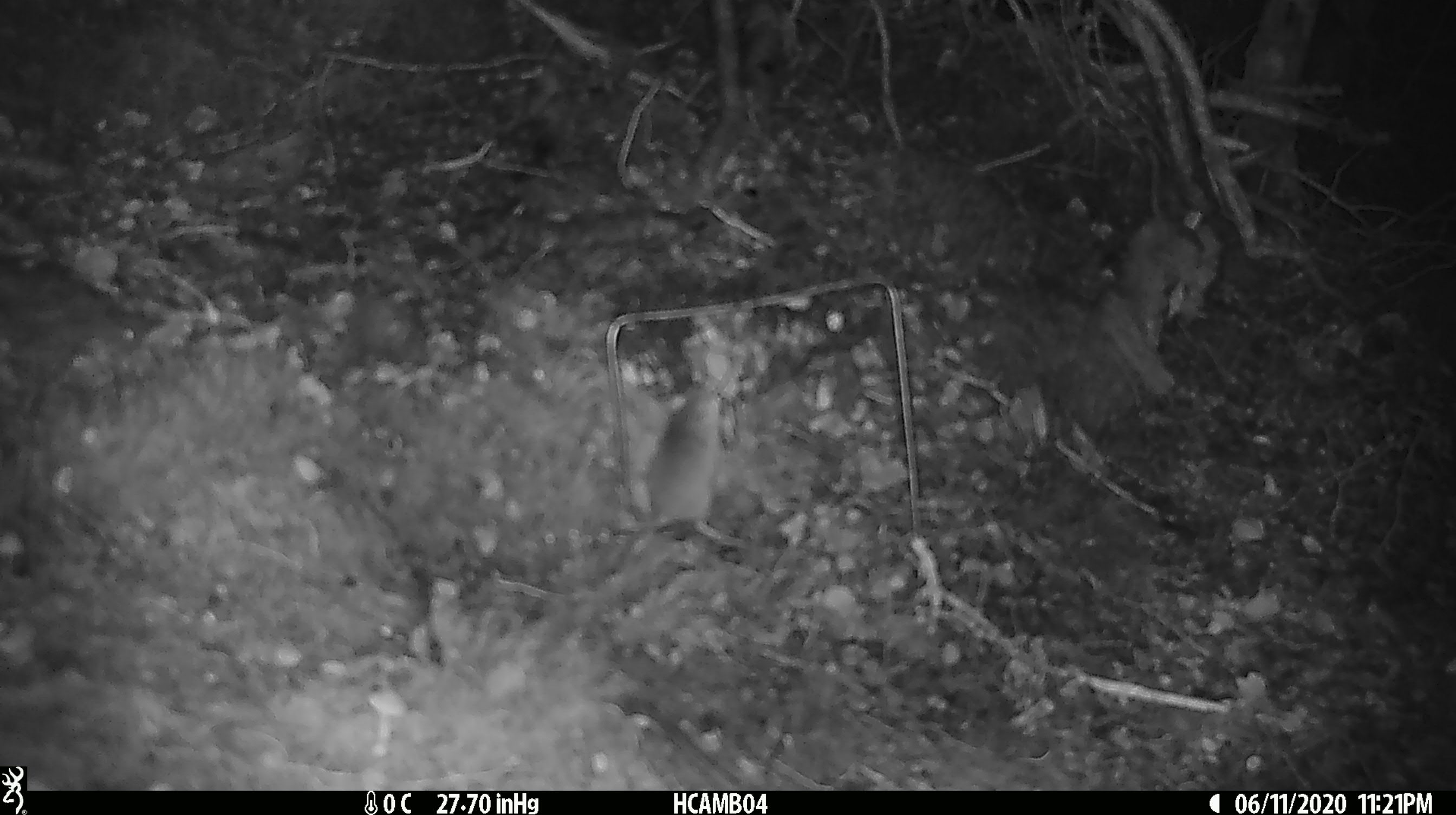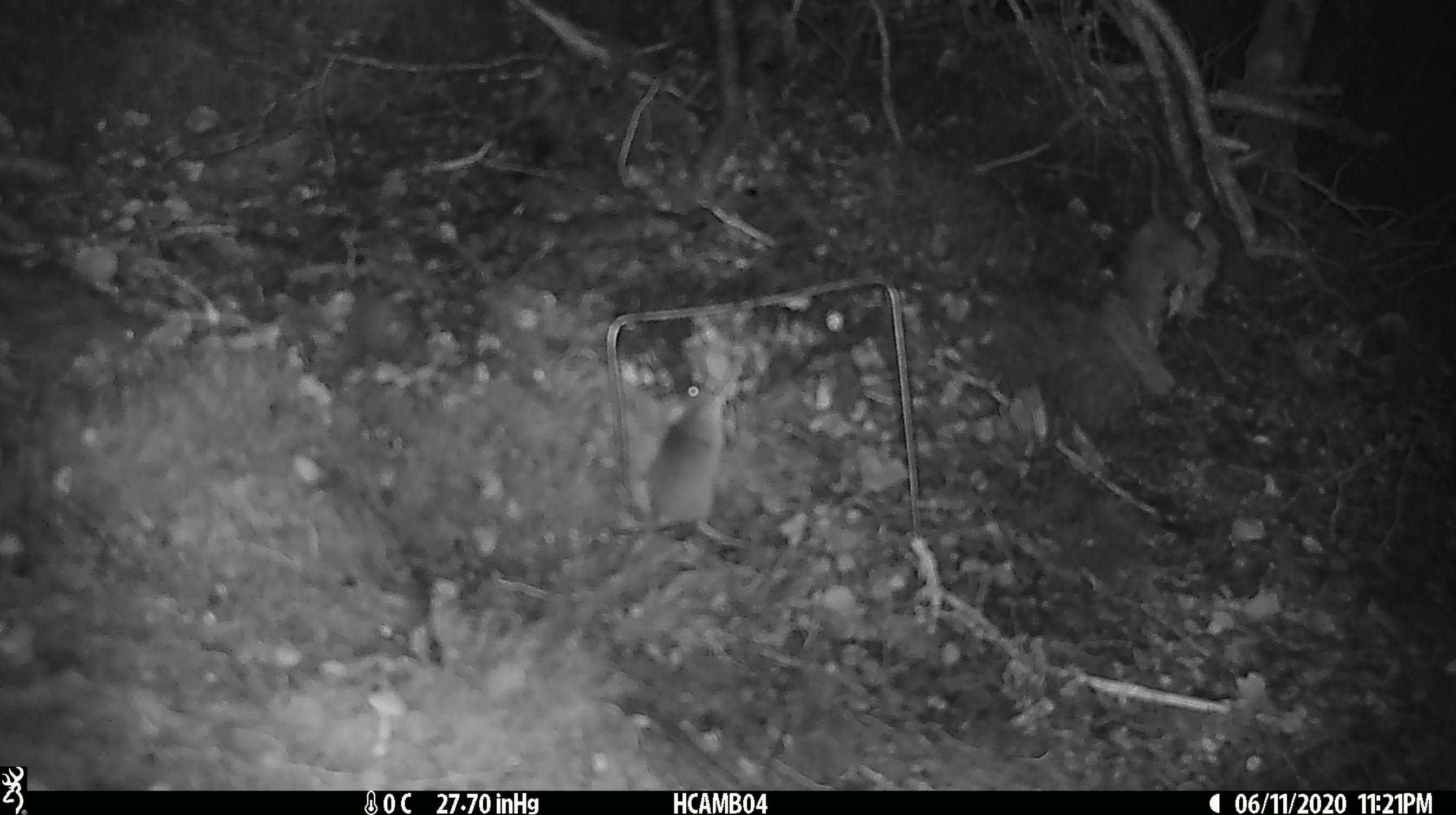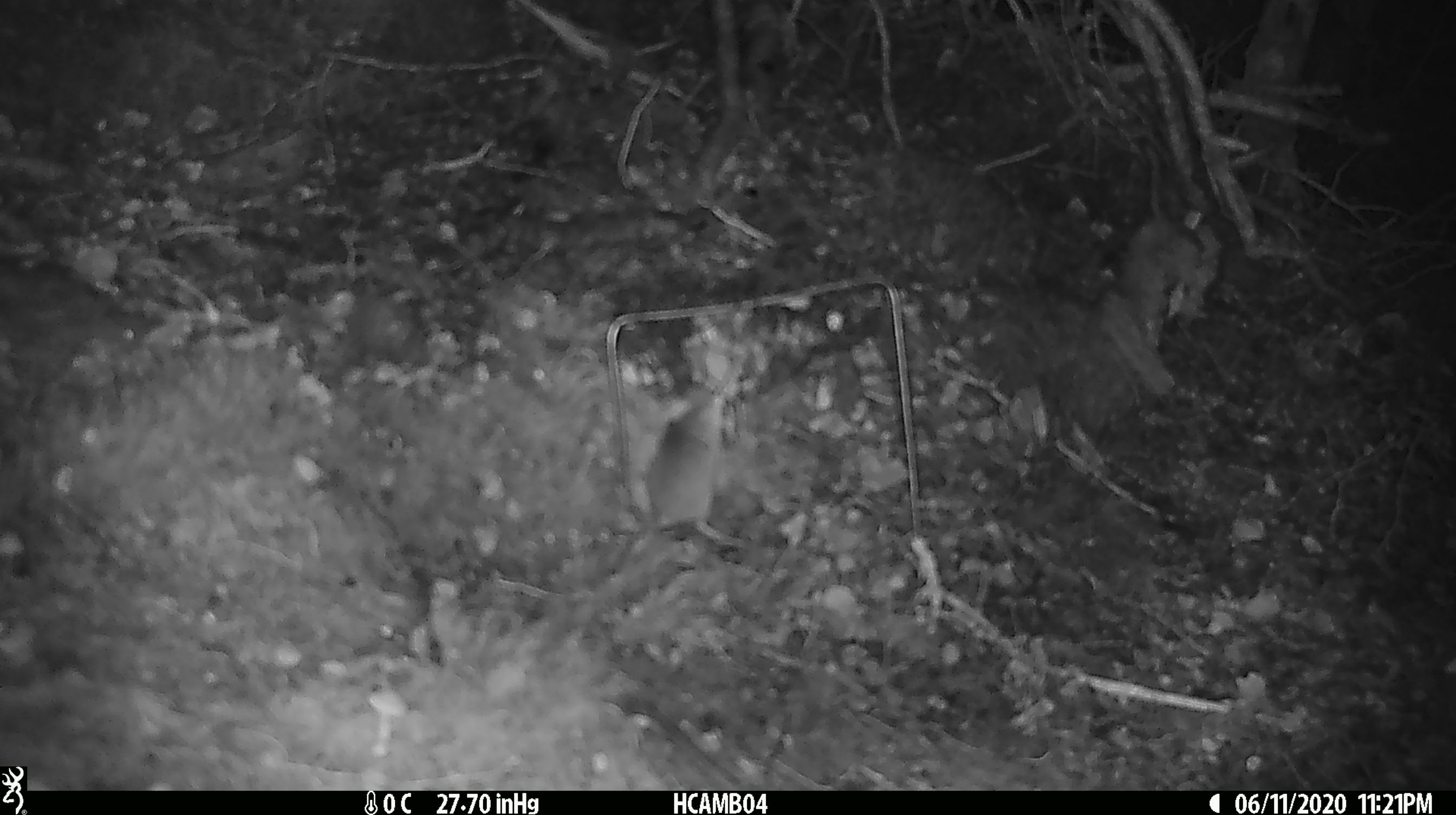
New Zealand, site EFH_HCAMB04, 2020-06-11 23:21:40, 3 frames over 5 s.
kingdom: Animalia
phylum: Chordata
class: Mammalia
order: Rodentia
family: Muridae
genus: Mus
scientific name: Mus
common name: mouse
Mouse (Mus).